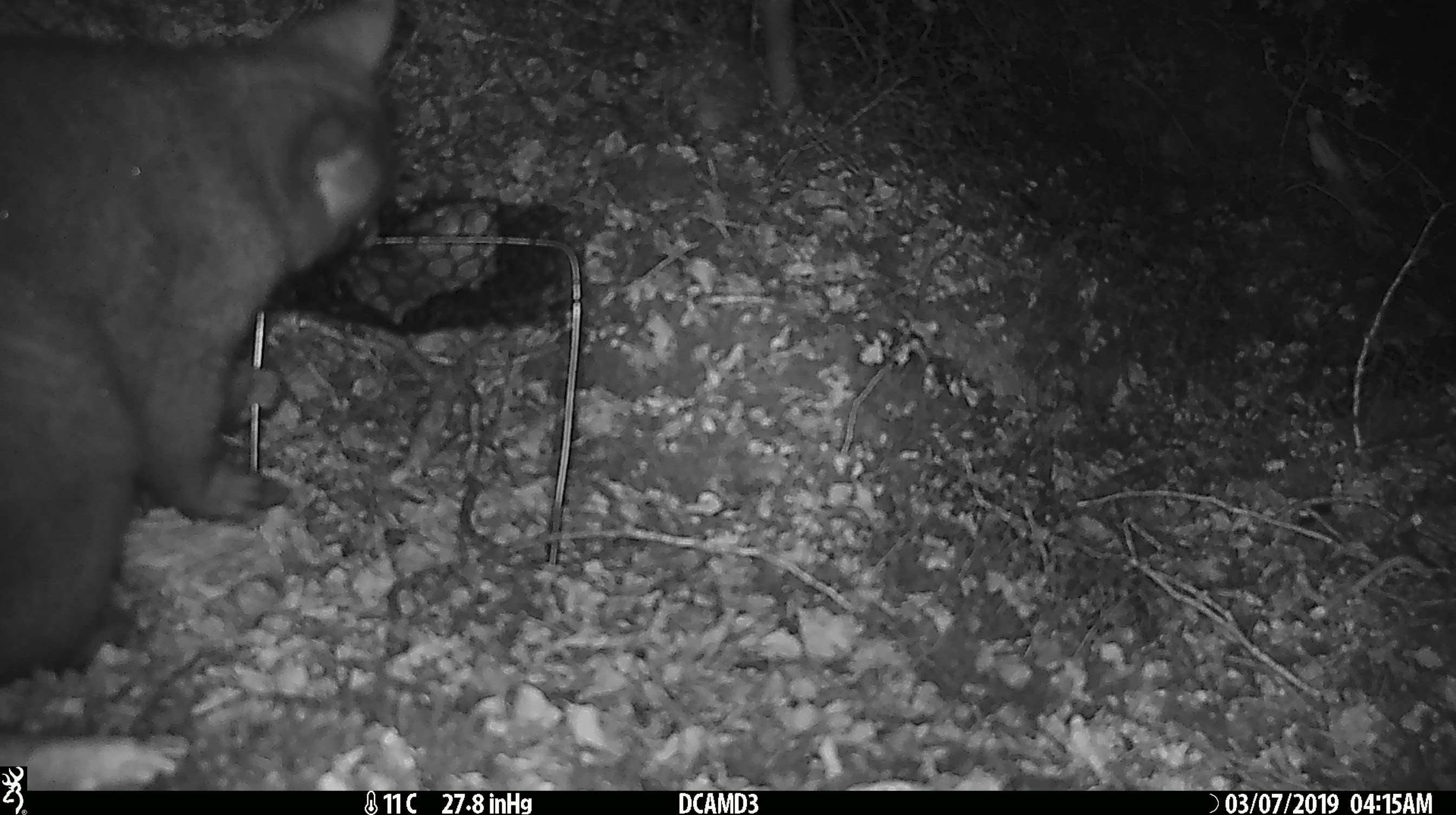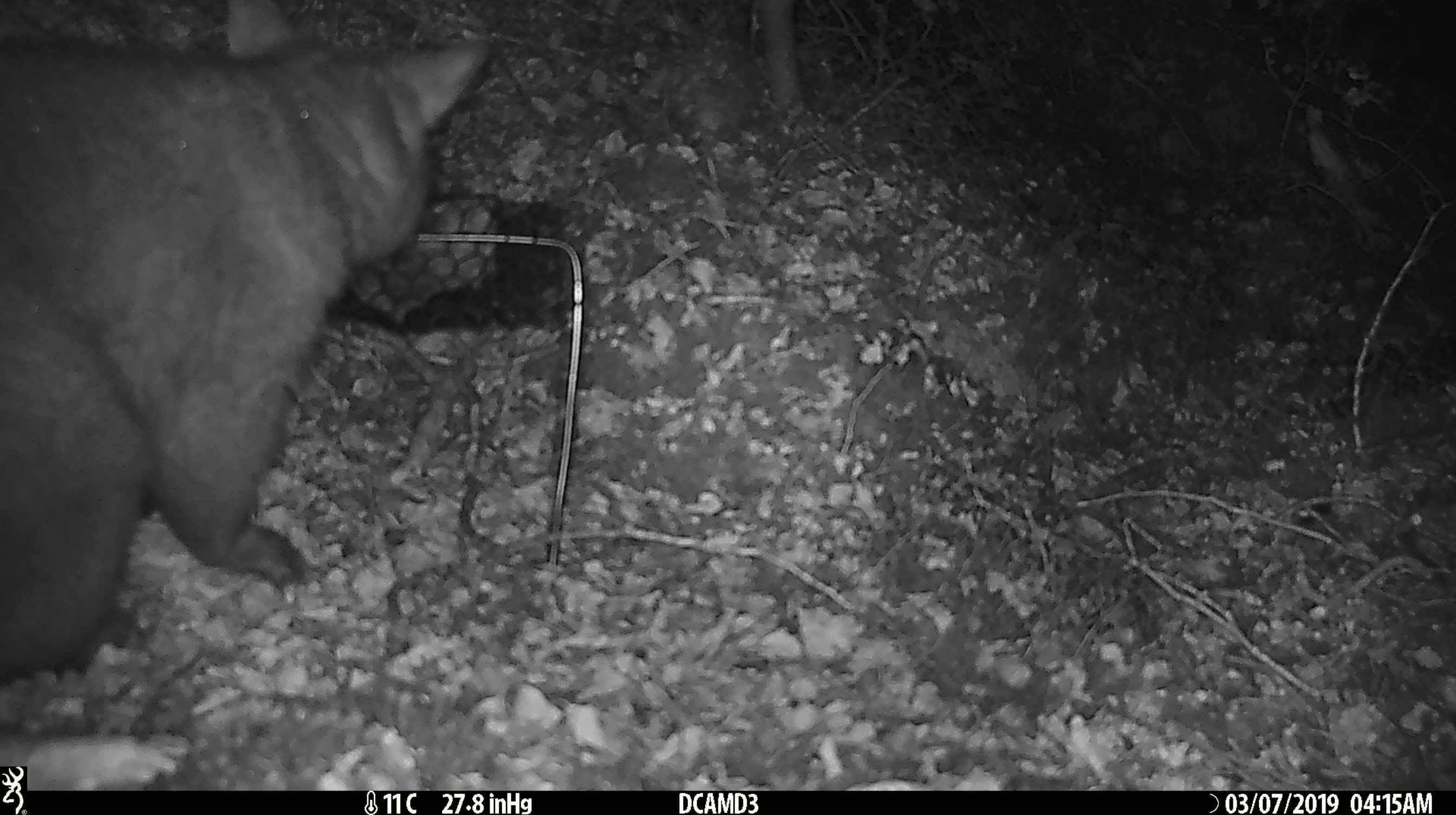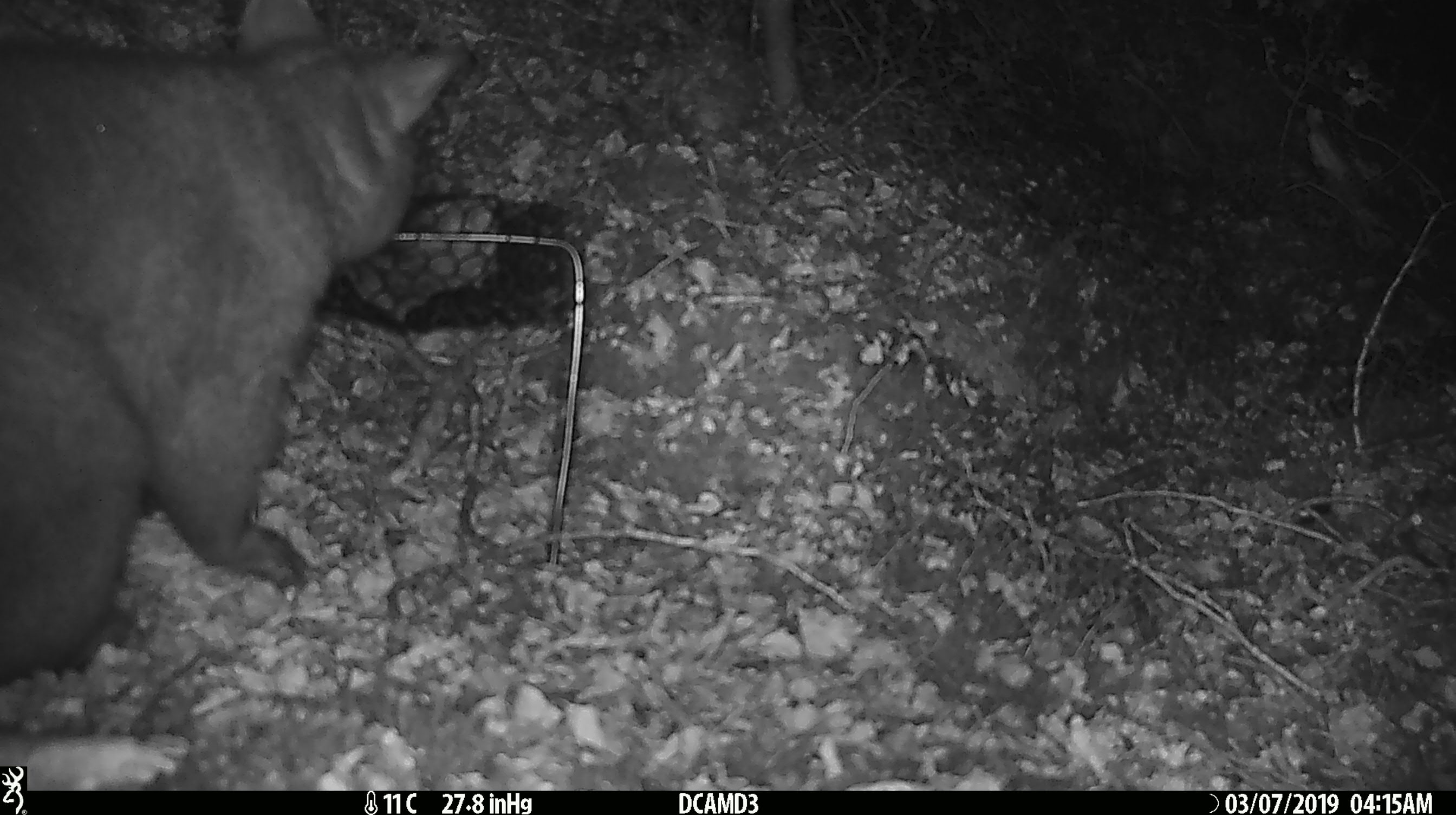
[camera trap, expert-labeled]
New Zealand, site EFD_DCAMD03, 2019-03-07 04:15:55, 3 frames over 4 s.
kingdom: Animalia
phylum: Chordata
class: Mammalia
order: Diprotodontia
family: Phalangeridae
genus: Trichosurus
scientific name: Trichosurus vulpecula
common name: common brushtail possum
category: possum